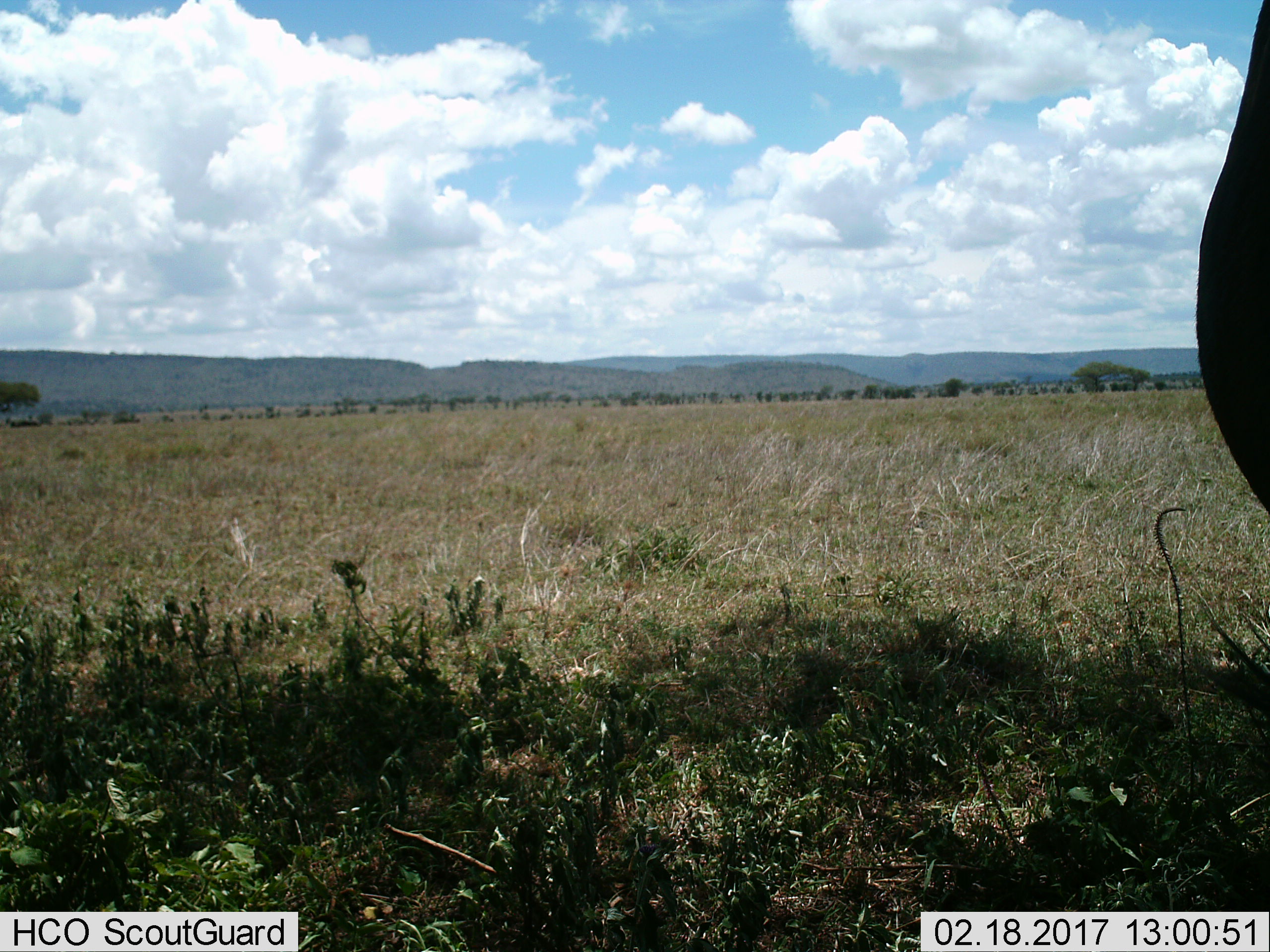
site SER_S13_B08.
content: unidentified animal